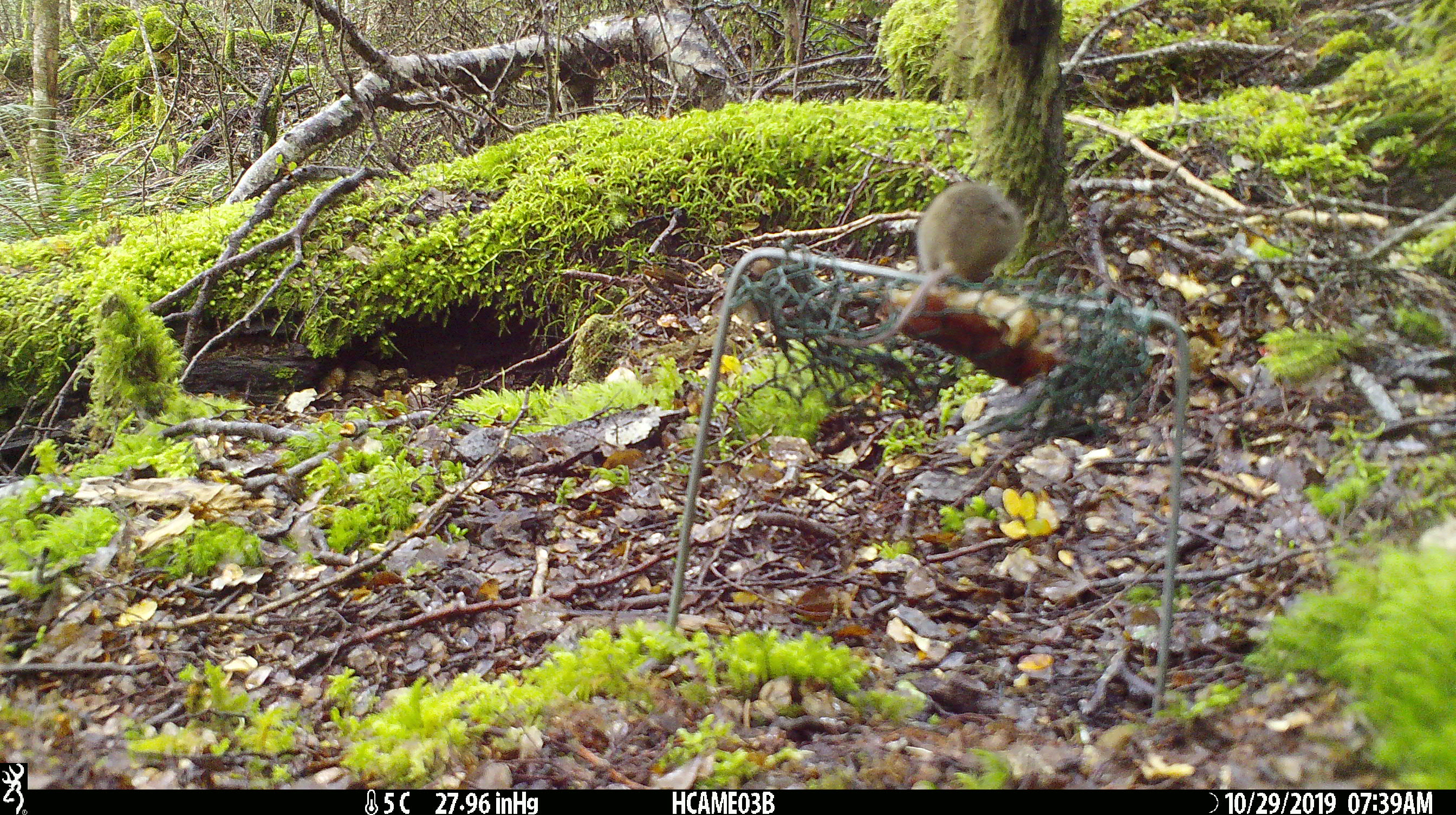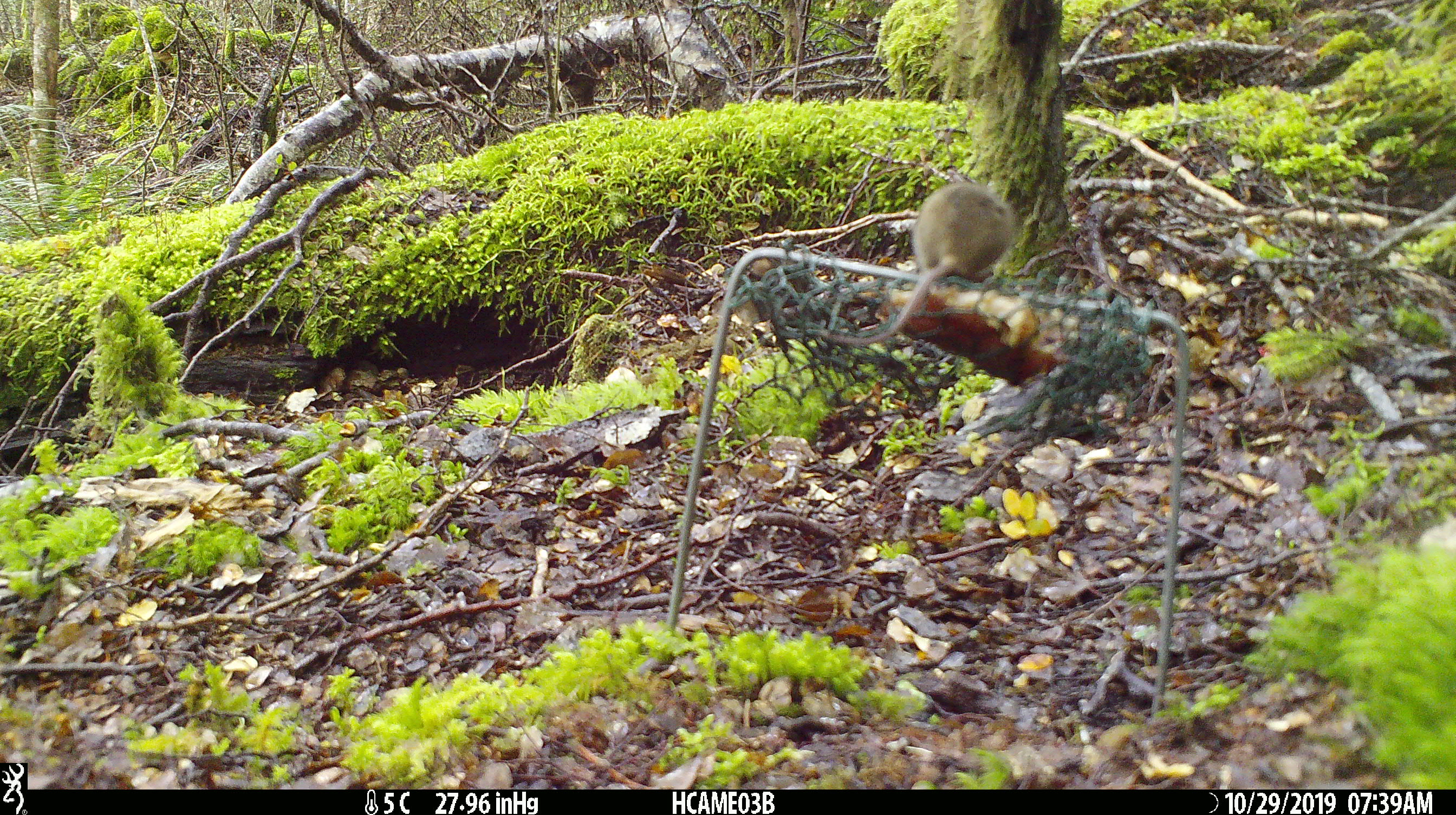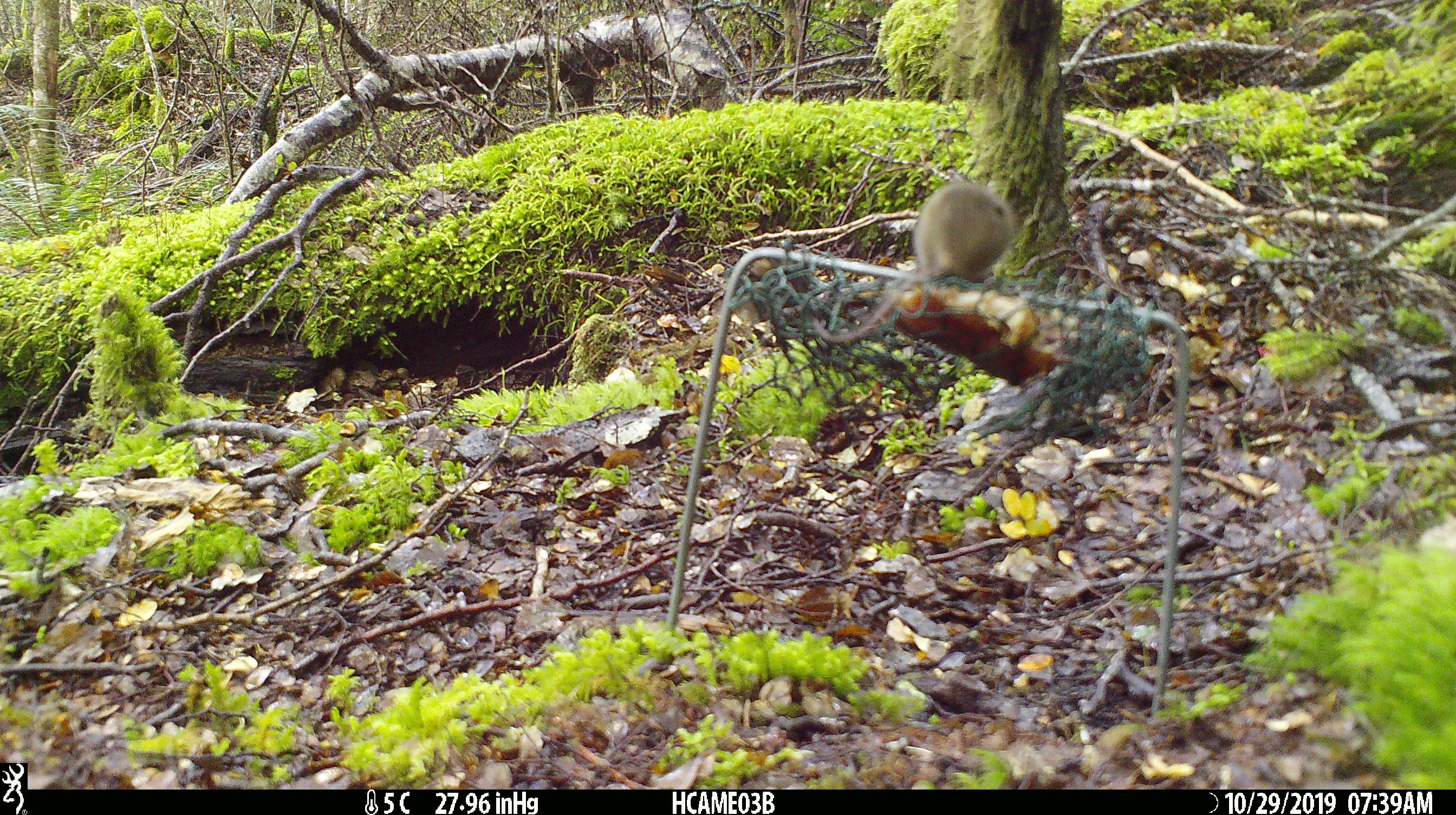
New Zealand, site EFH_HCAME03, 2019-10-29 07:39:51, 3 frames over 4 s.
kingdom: Animalia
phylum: Chordata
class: Mammalia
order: Rodentia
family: Muridae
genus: Mus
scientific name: Mus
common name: mouse